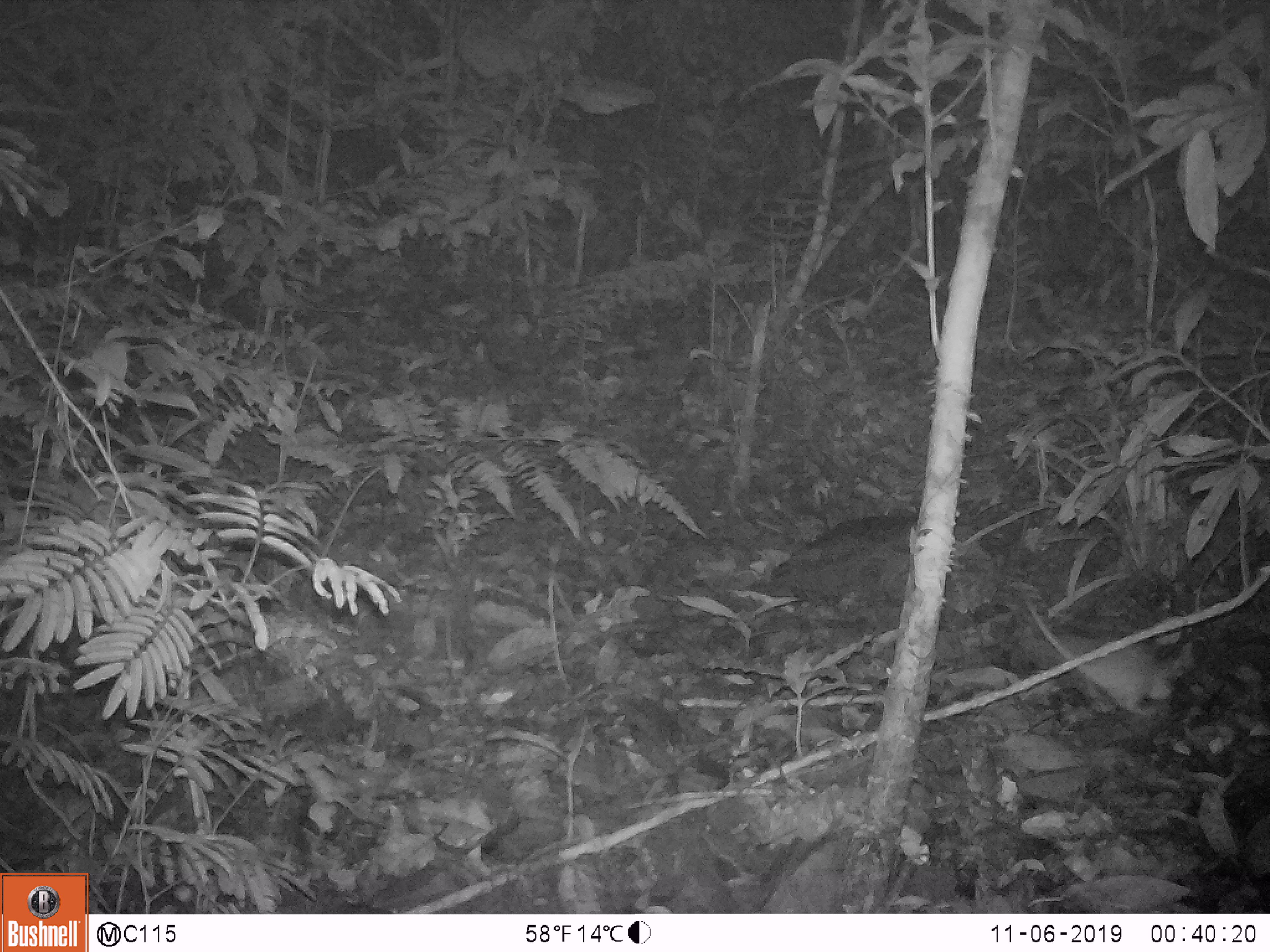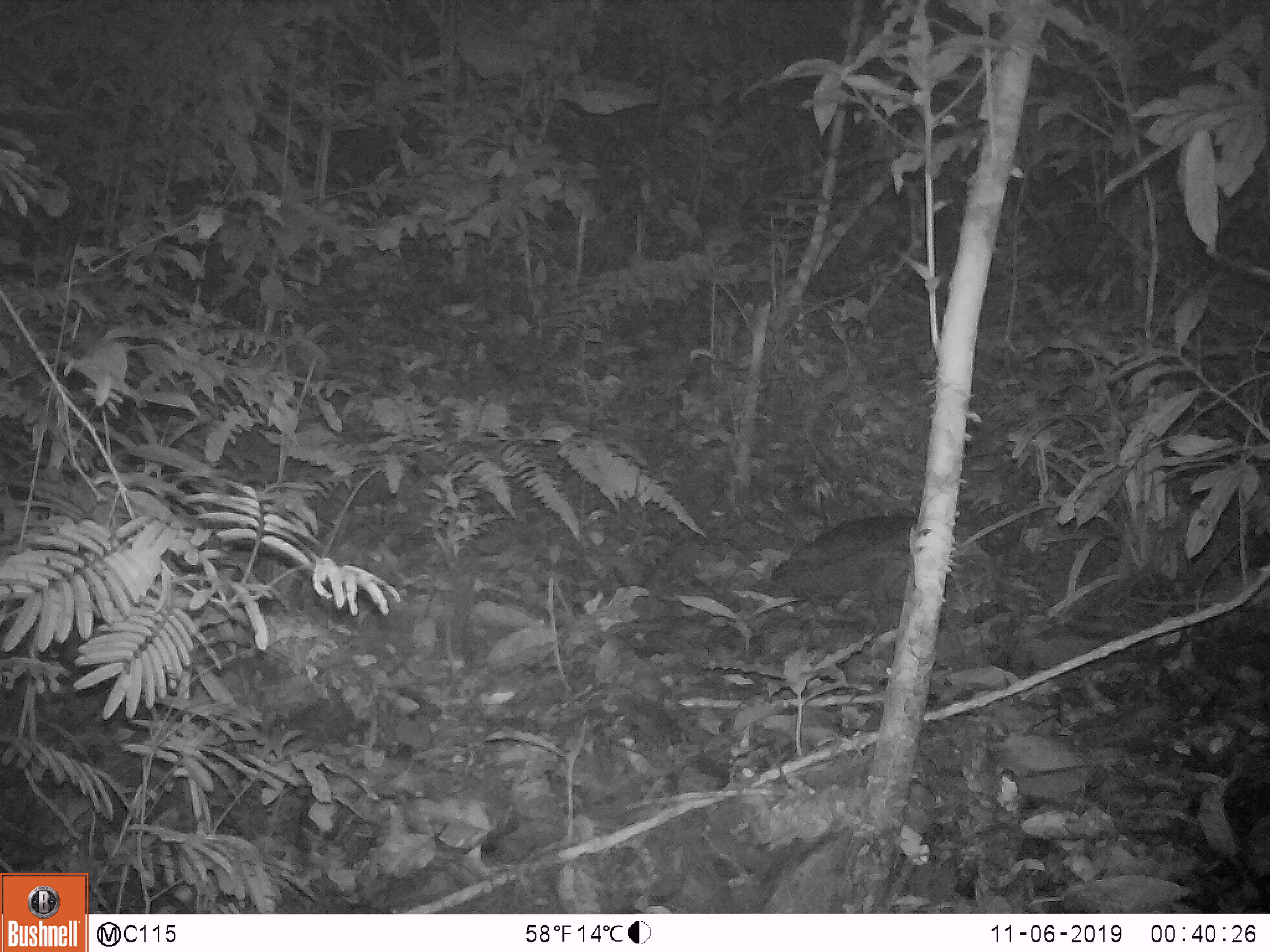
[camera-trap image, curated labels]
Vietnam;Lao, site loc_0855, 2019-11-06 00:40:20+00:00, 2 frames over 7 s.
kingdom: Animalia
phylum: Chordata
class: Mammalia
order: Rodentia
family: Muridae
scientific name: Muridae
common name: old-world mice and rats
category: unidentified murid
Unidentified murid (old-world mice and rats) (Muridae). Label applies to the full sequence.